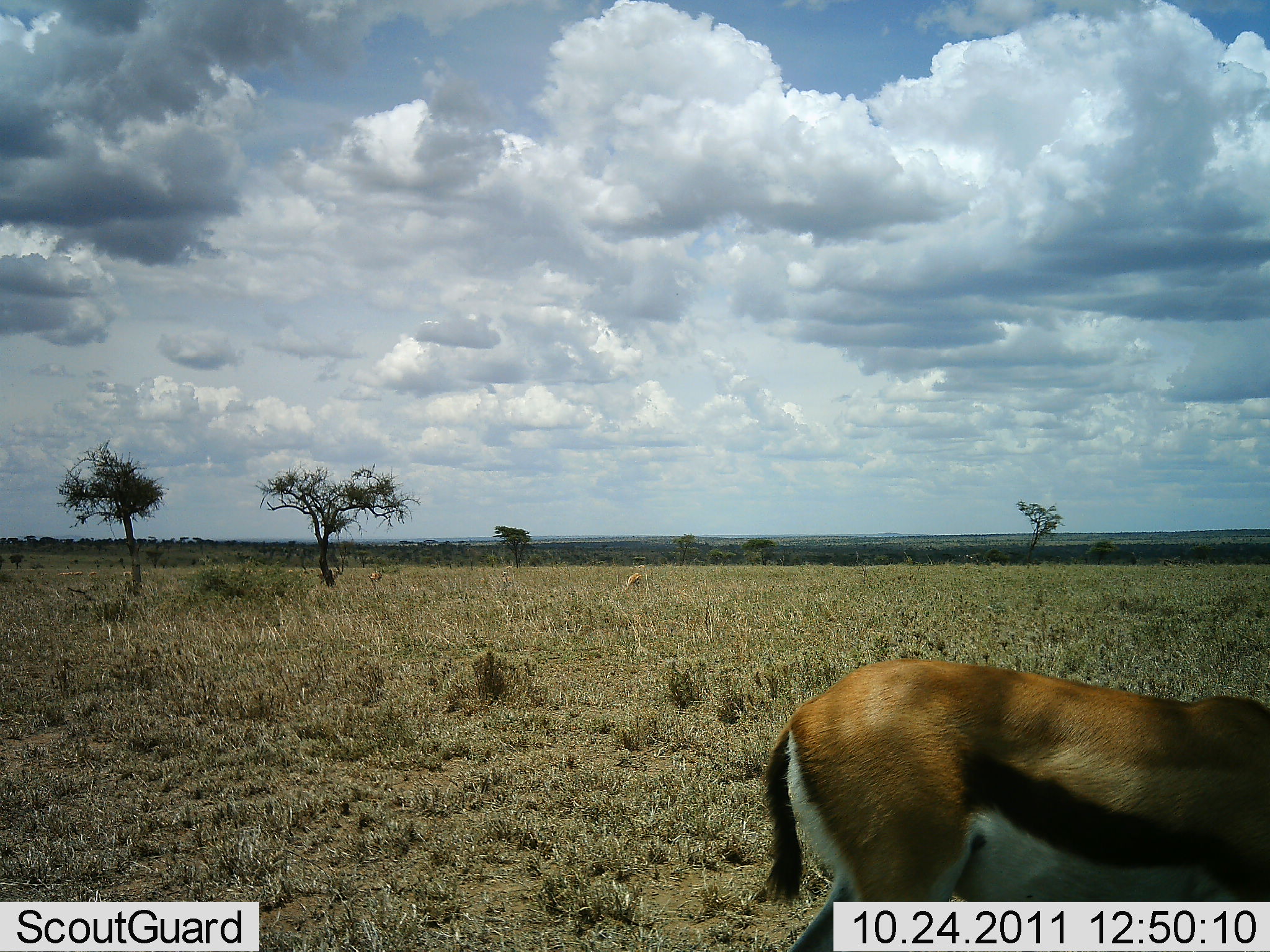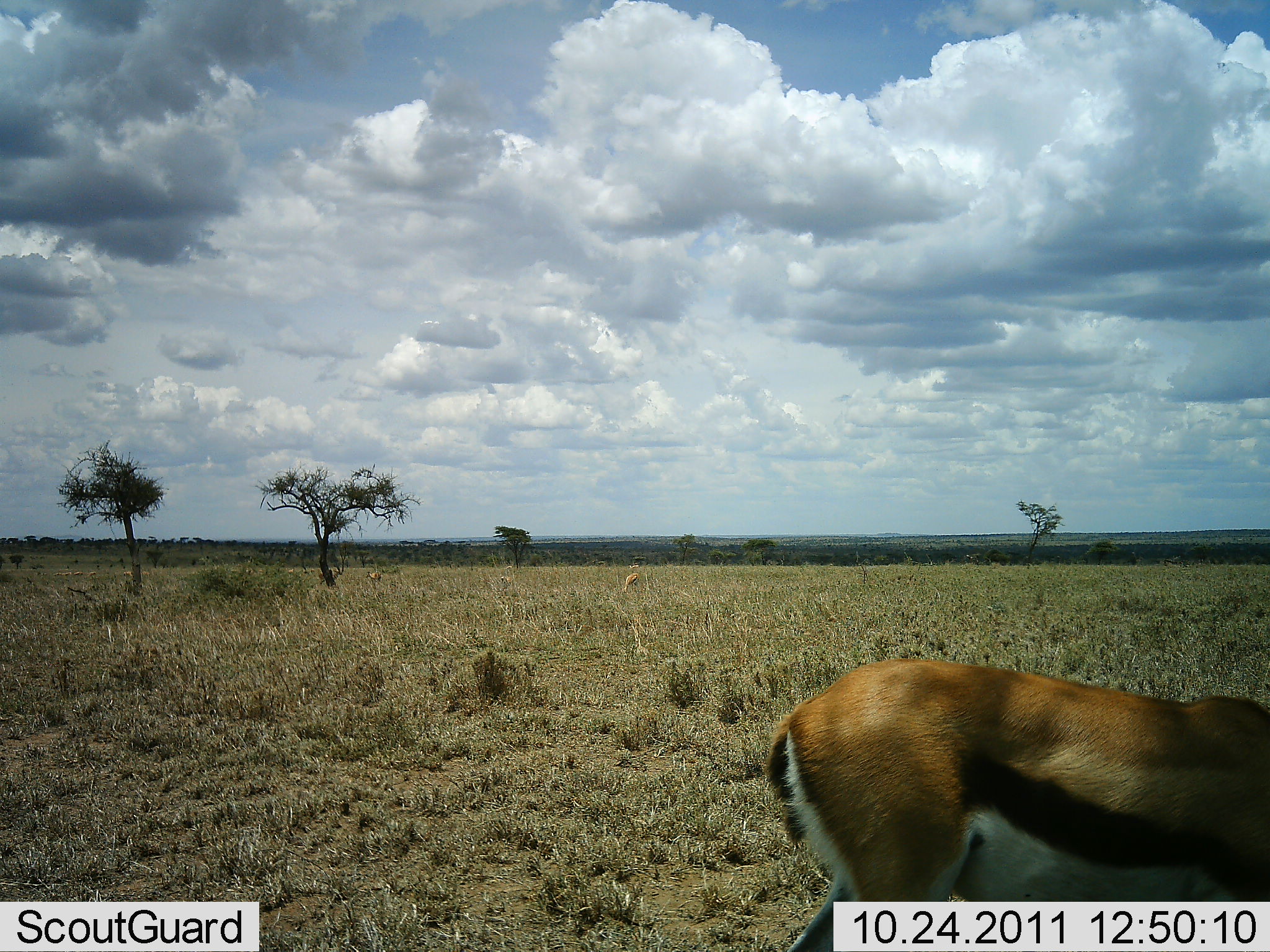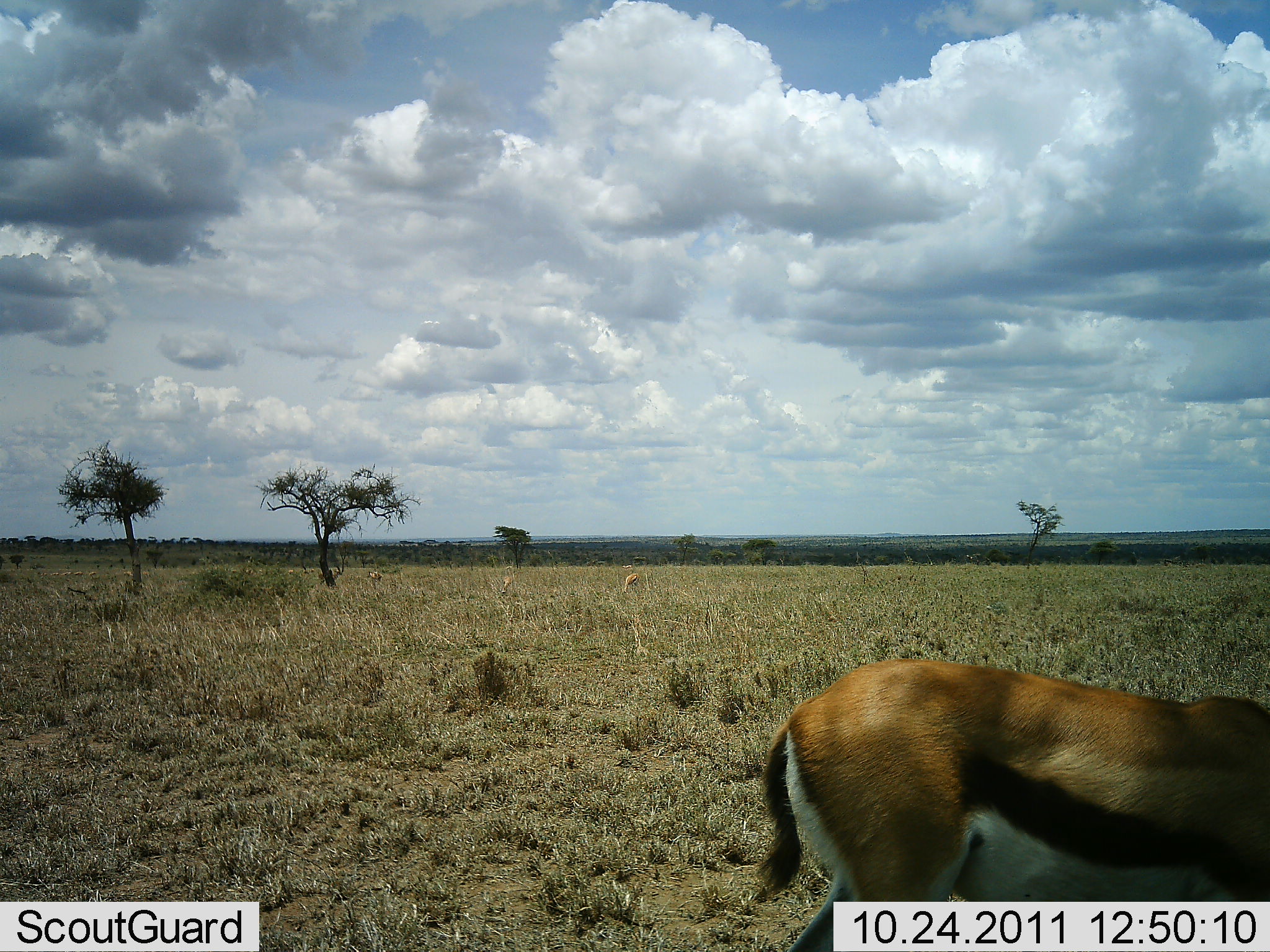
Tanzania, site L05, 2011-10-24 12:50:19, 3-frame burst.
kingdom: Animalia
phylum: Chordata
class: Mammalia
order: Artiodactyla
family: Bovidae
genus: Eudorcas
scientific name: Eudorcas thomsonii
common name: thomson's gazelle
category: gazellethomsons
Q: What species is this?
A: Gazellethomsons (thomson's gazelle) (Eudorcas thomsonii).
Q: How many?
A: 1.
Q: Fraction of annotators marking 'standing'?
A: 72%.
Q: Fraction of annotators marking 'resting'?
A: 0%.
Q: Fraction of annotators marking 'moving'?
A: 11%.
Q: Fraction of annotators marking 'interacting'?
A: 0%.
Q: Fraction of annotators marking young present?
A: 0%.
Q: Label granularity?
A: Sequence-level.